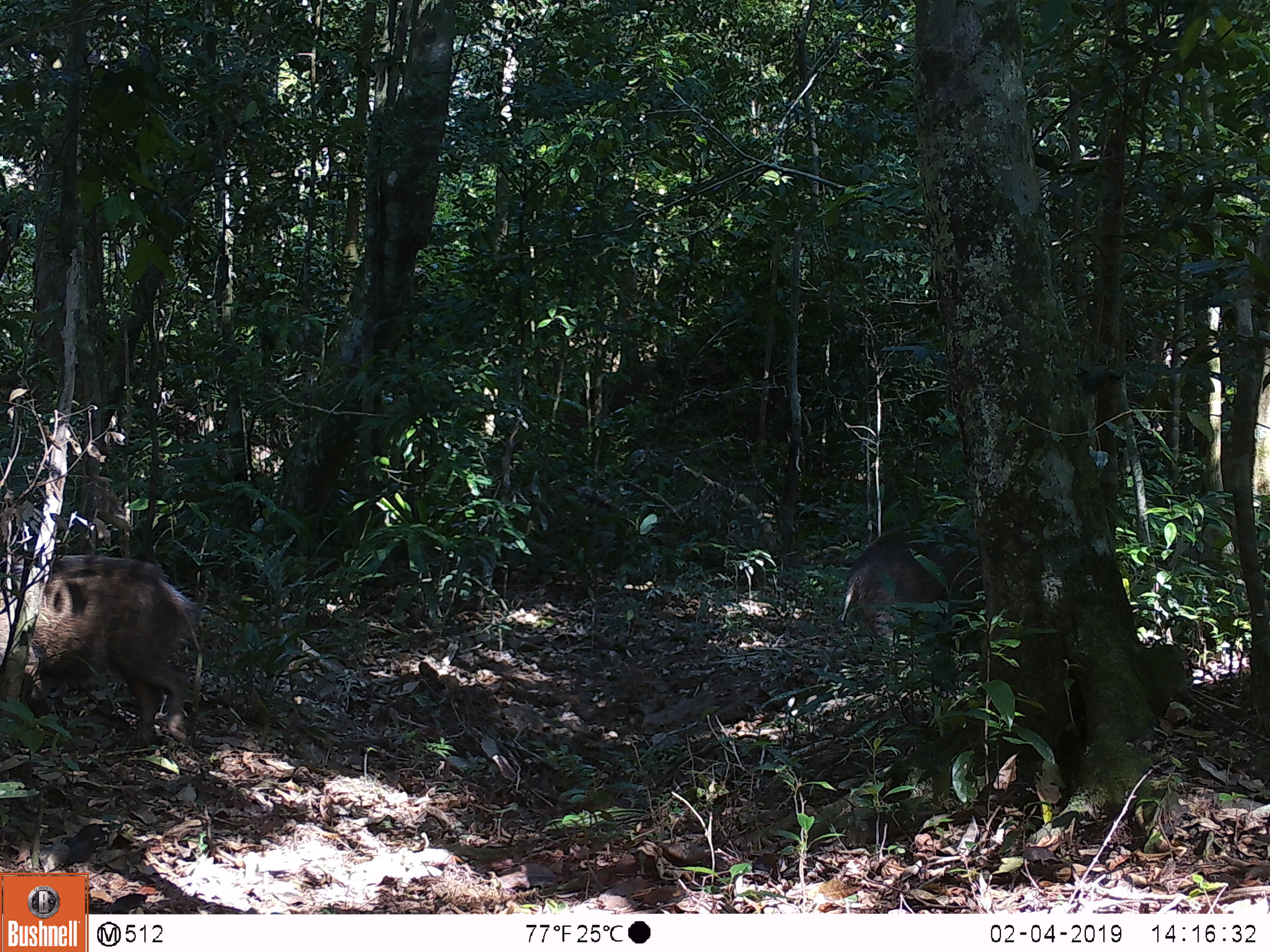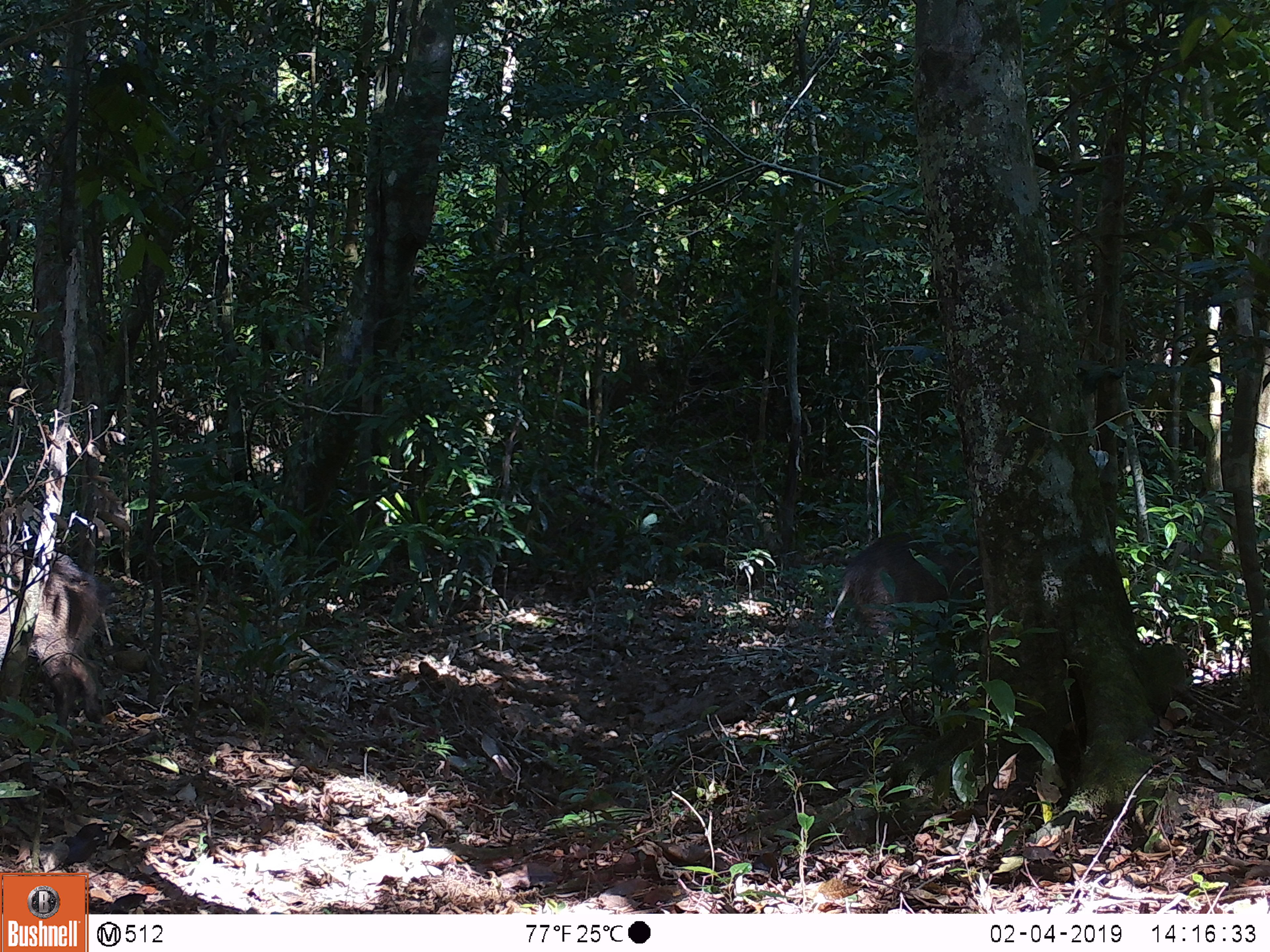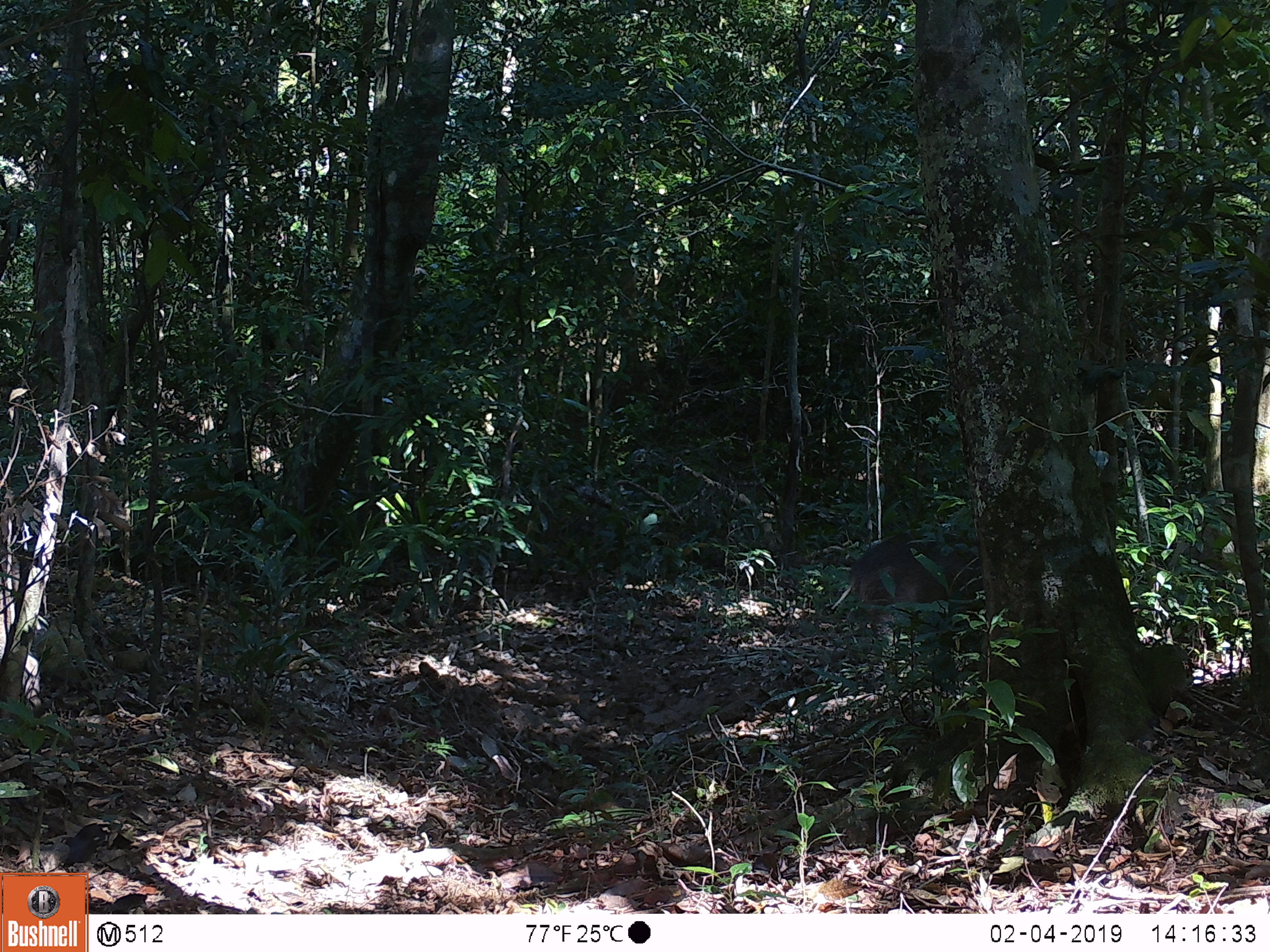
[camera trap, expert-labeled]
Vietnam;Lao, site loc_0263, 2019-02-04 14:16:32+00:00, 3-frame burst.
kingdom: Animalia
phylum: Chordata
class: Mammalia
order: Artiodactyla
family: Suidae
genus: Sus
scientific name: Sus scrofa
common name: eurasian wild pig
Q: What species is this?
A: Eurasian wild pig (Sus scrofa).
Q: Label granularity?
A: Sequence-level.